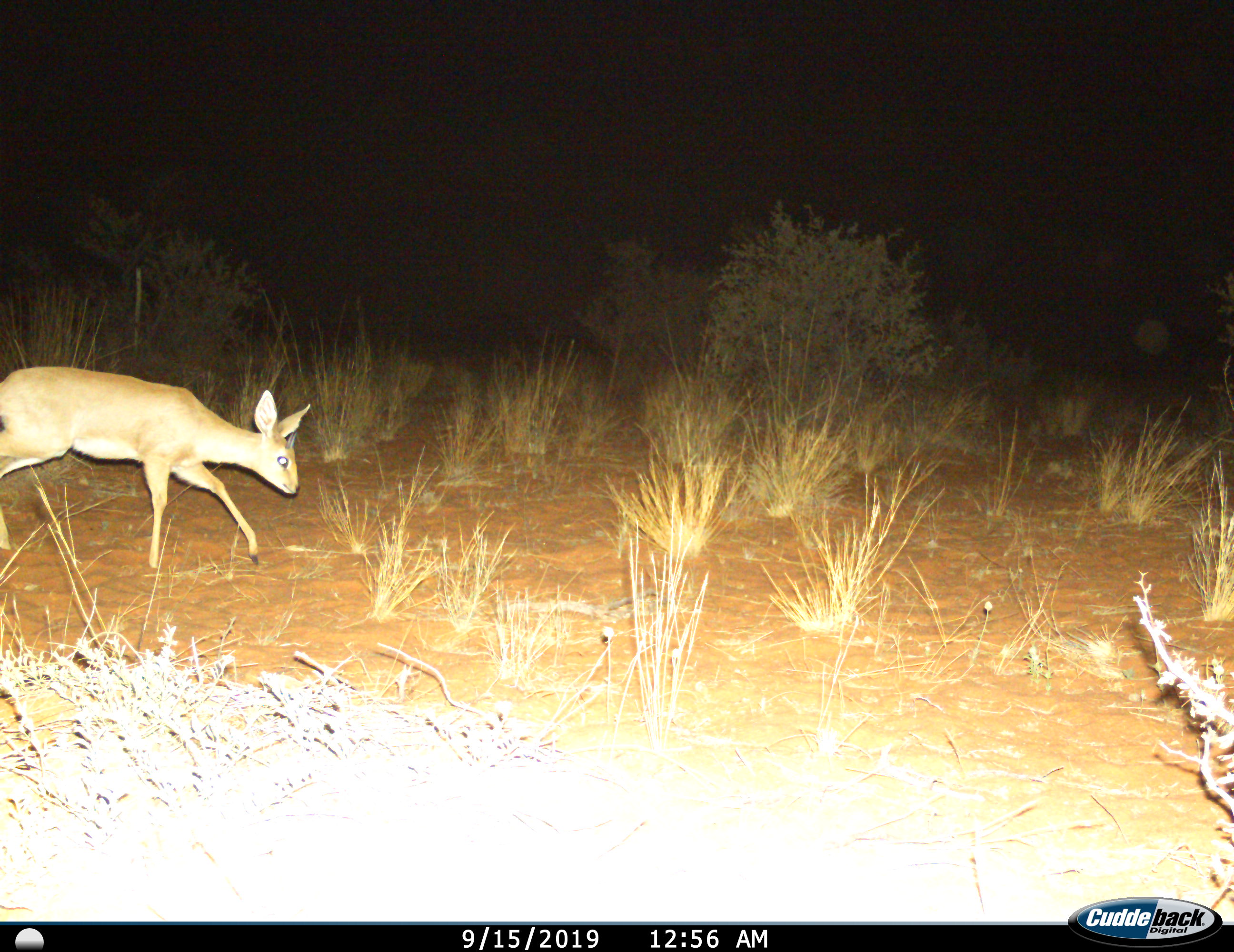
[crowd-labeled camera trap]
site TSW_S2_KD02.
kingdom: Animalia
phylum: Chordata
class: Mammalia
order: Artiodactyla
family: Bovidae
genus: Raphicerus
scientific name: Raphicerus campestris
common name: steenbok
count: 1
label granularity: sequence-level